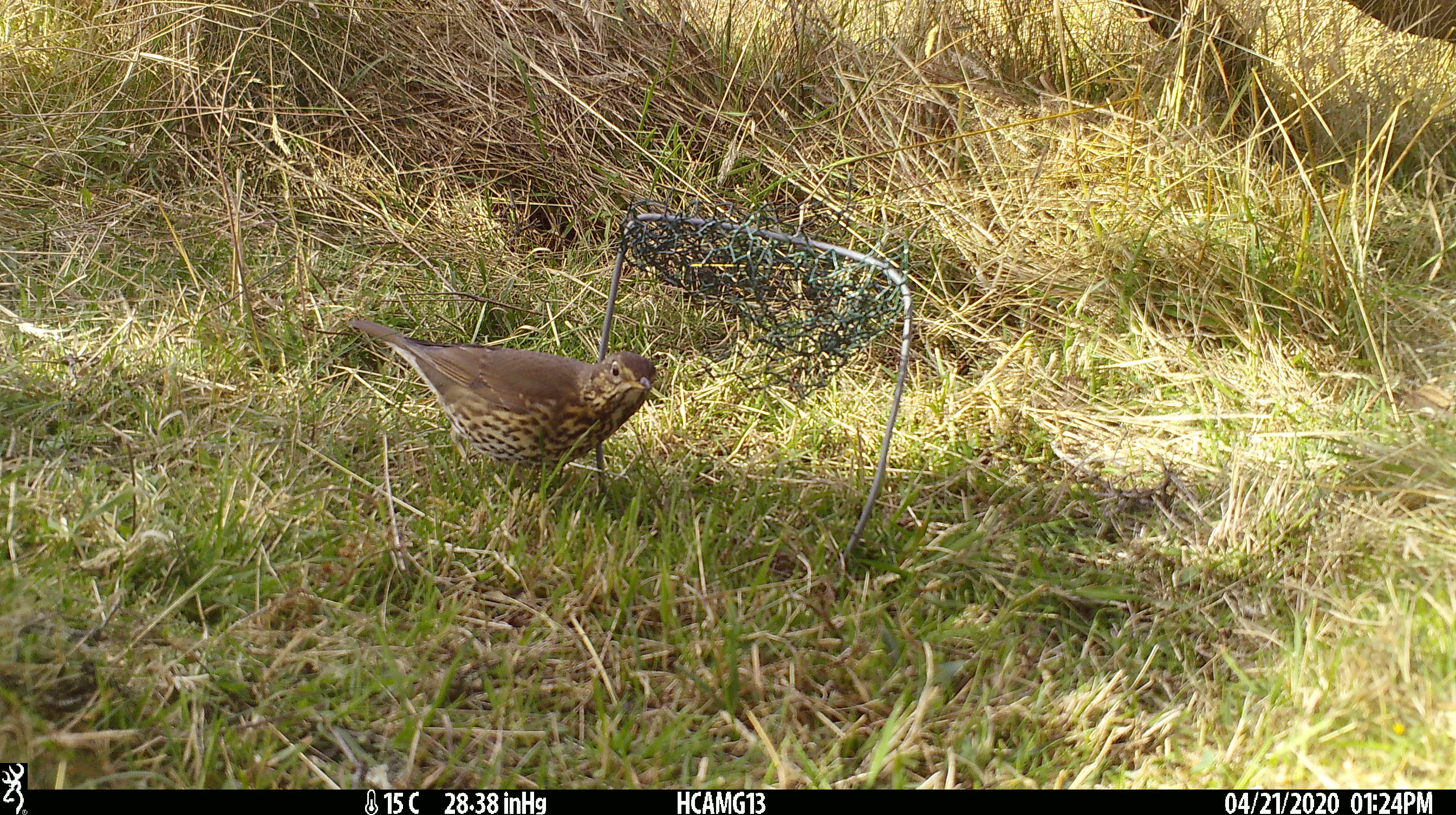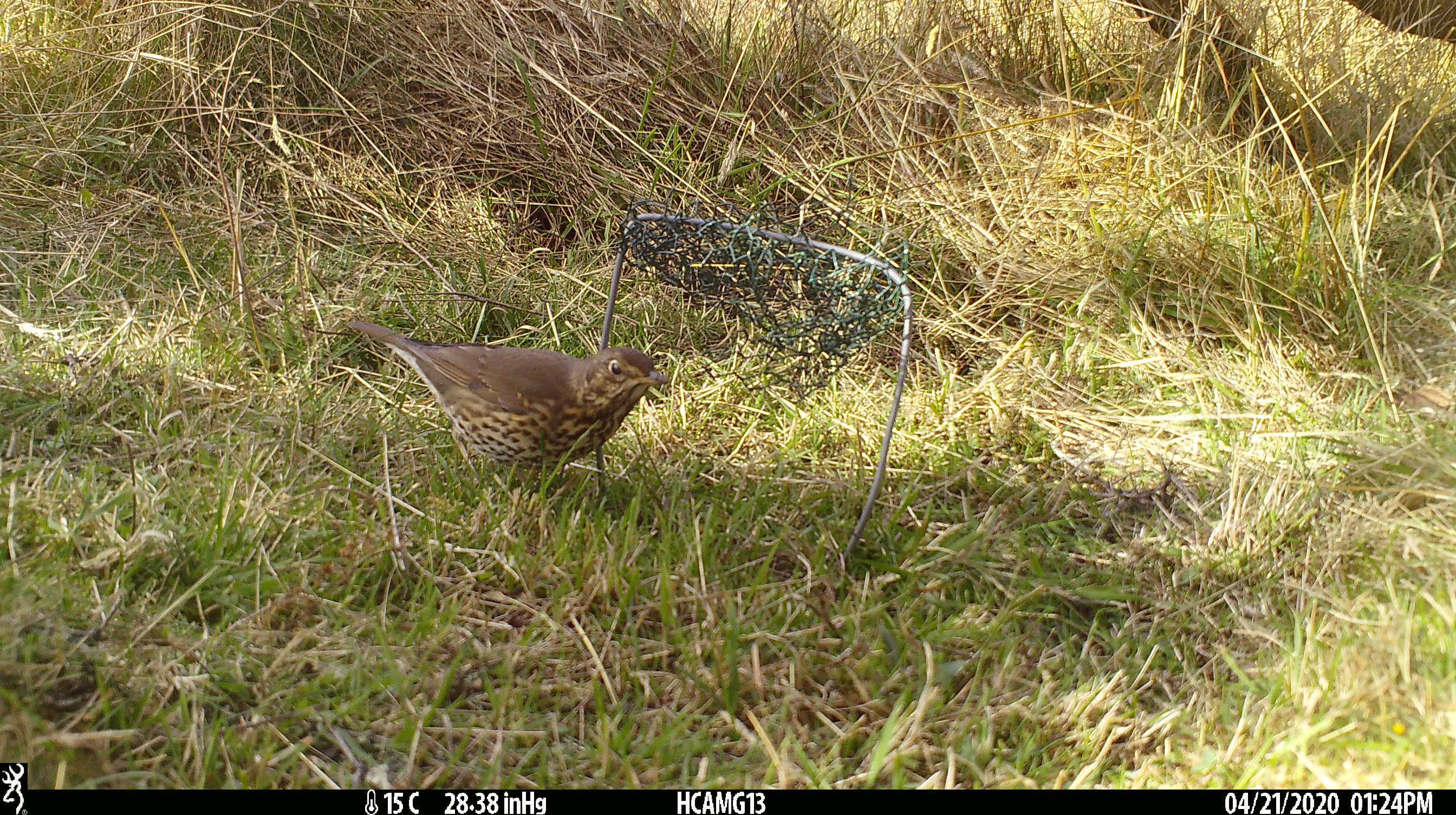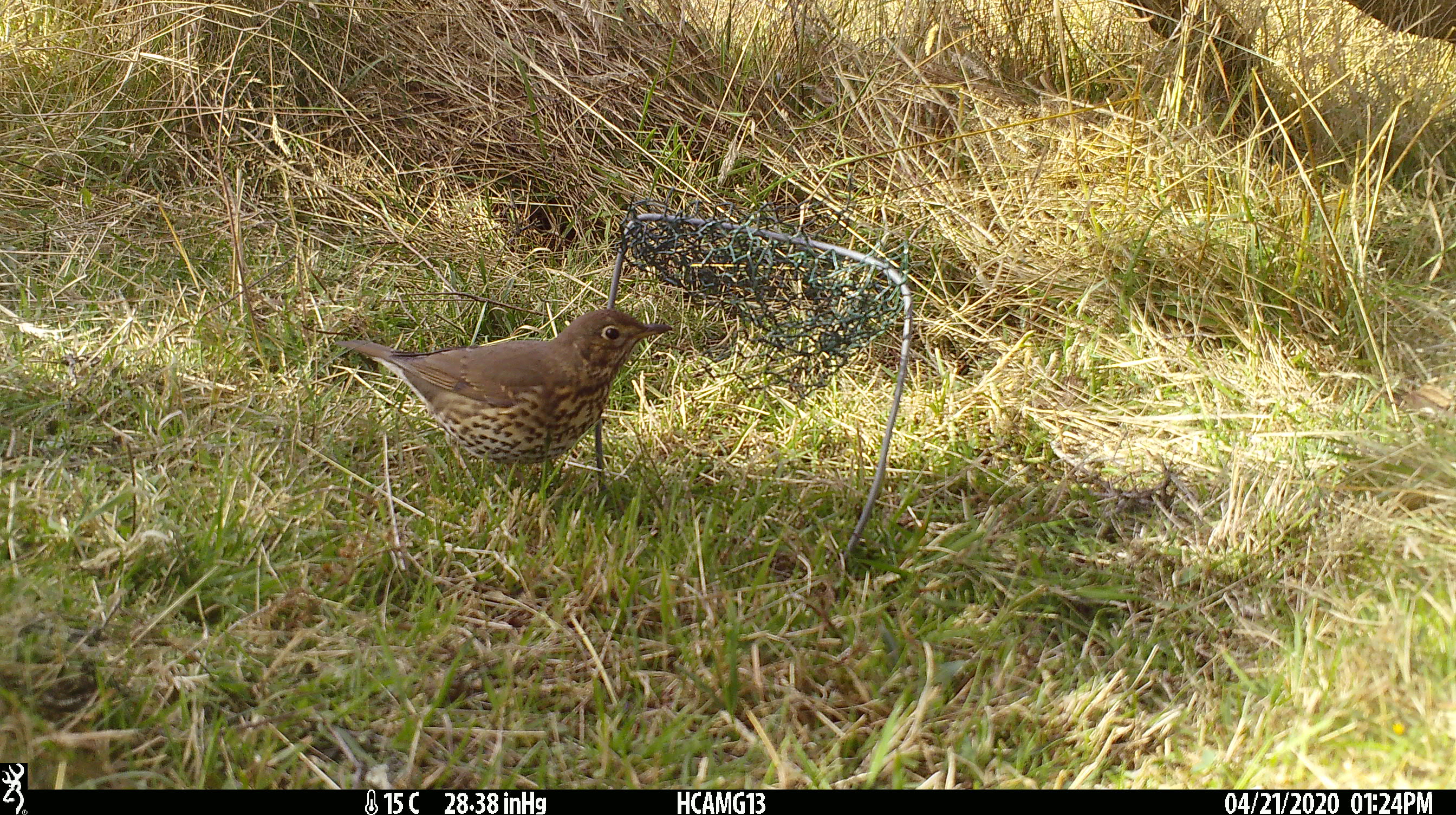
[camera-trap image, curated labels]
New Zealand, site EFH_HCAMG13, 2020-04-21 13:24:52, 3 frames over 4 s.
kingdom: Animalia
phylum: Chordata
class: Aves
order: Passeriformes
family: Turdidae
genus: Turdus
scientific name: Turdus philomelos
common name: song thrush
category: thrush